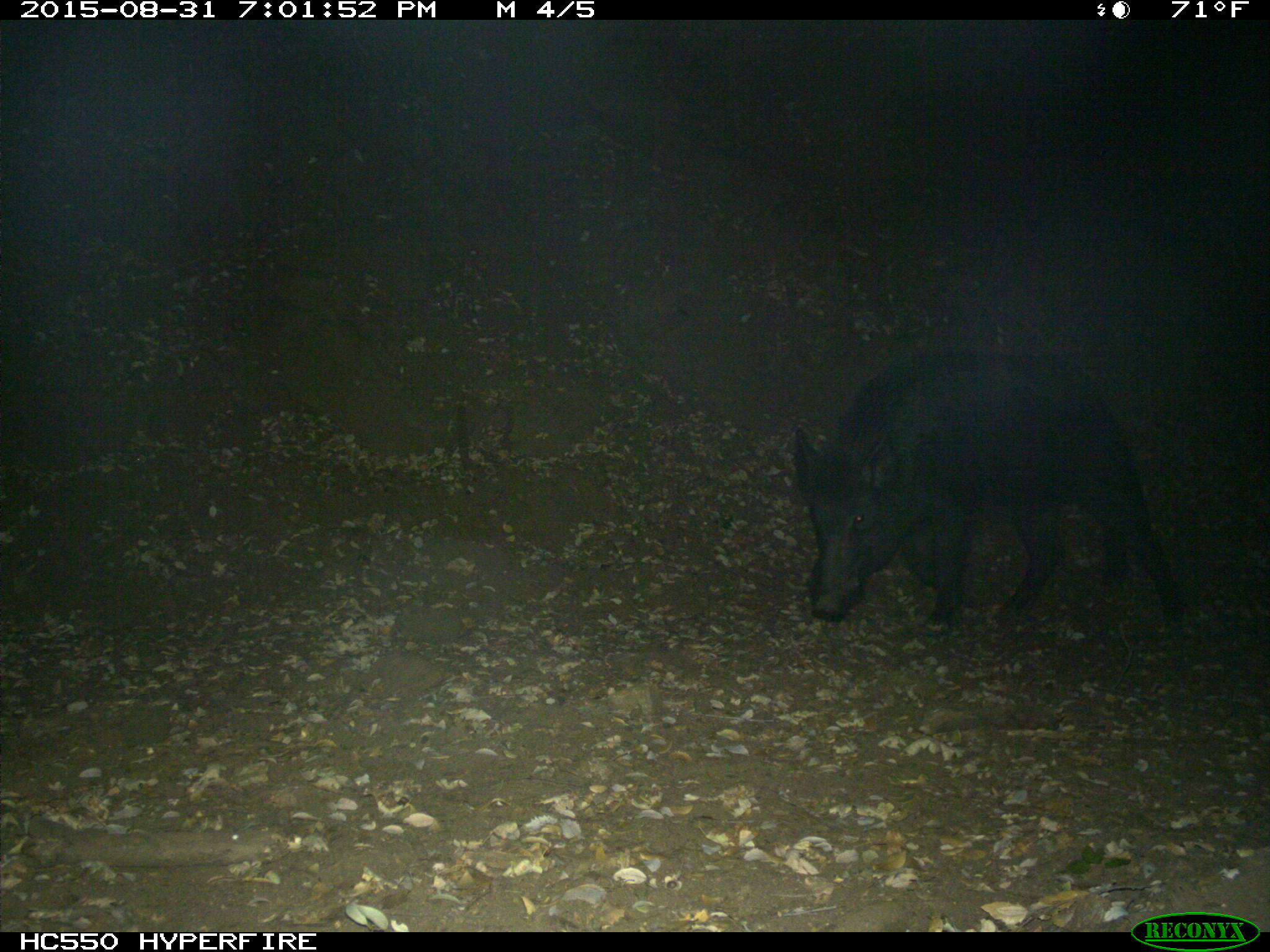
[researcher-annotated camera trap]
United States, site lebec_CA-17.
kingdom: Animalia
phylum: Chordata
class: Mammalia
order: Artiodactyla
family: Suidae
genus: Sus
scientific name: Sus scrofa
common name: wild boar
Sus scrofa (wild boar).